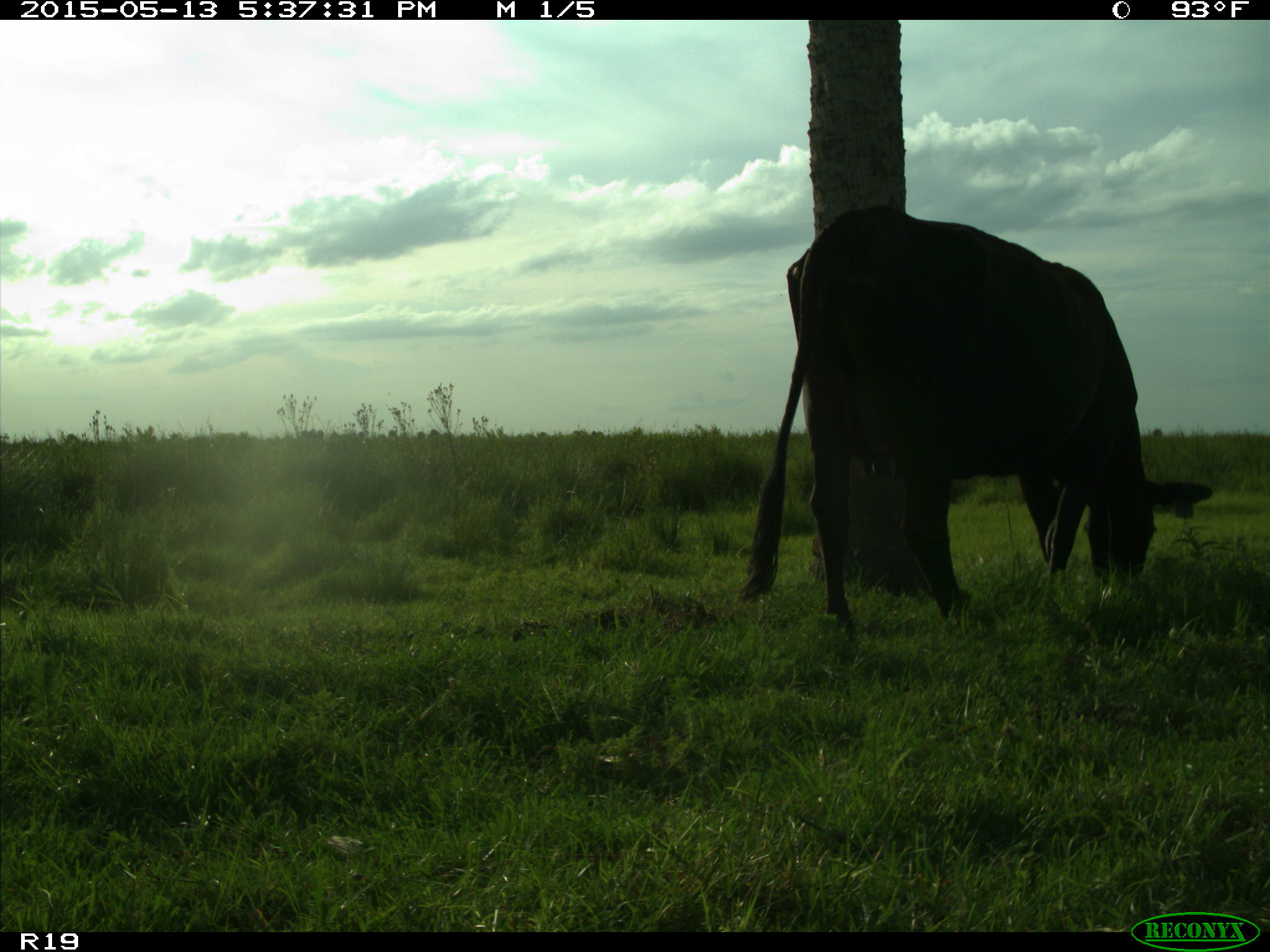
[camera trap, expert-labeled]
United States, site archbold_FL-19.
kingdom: Animalia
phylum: Chordata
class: Mammalia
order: Artiodactyla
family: Bovidae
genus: Bos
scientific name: Bos taurus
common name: domestic cow